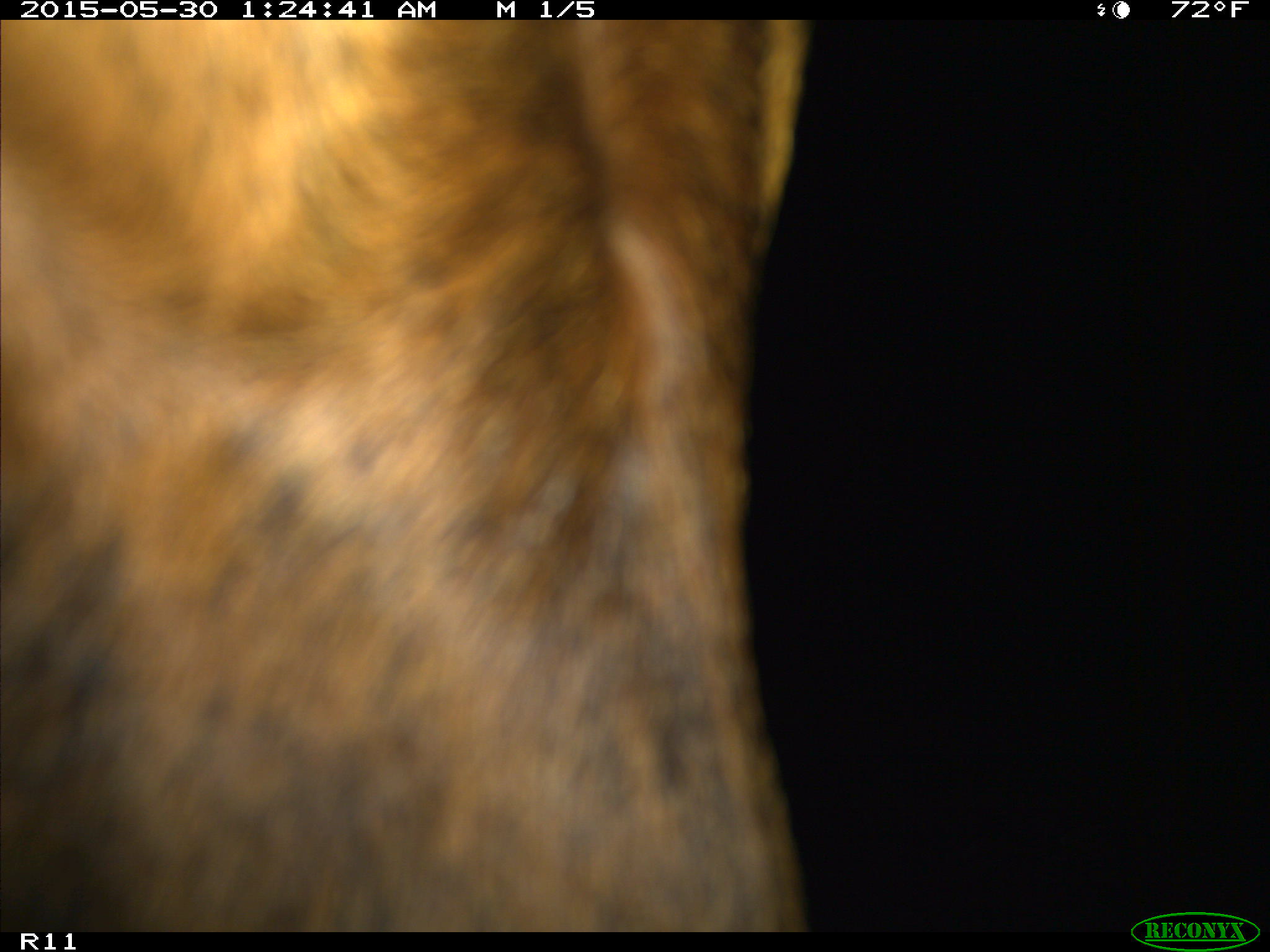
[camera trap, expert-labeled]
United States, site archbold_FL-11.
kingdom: Animalia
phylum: Chordata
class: Mammalia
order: Artiodactyla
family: Bovidae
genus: Bos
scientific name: Bos taurus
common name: domestic cow